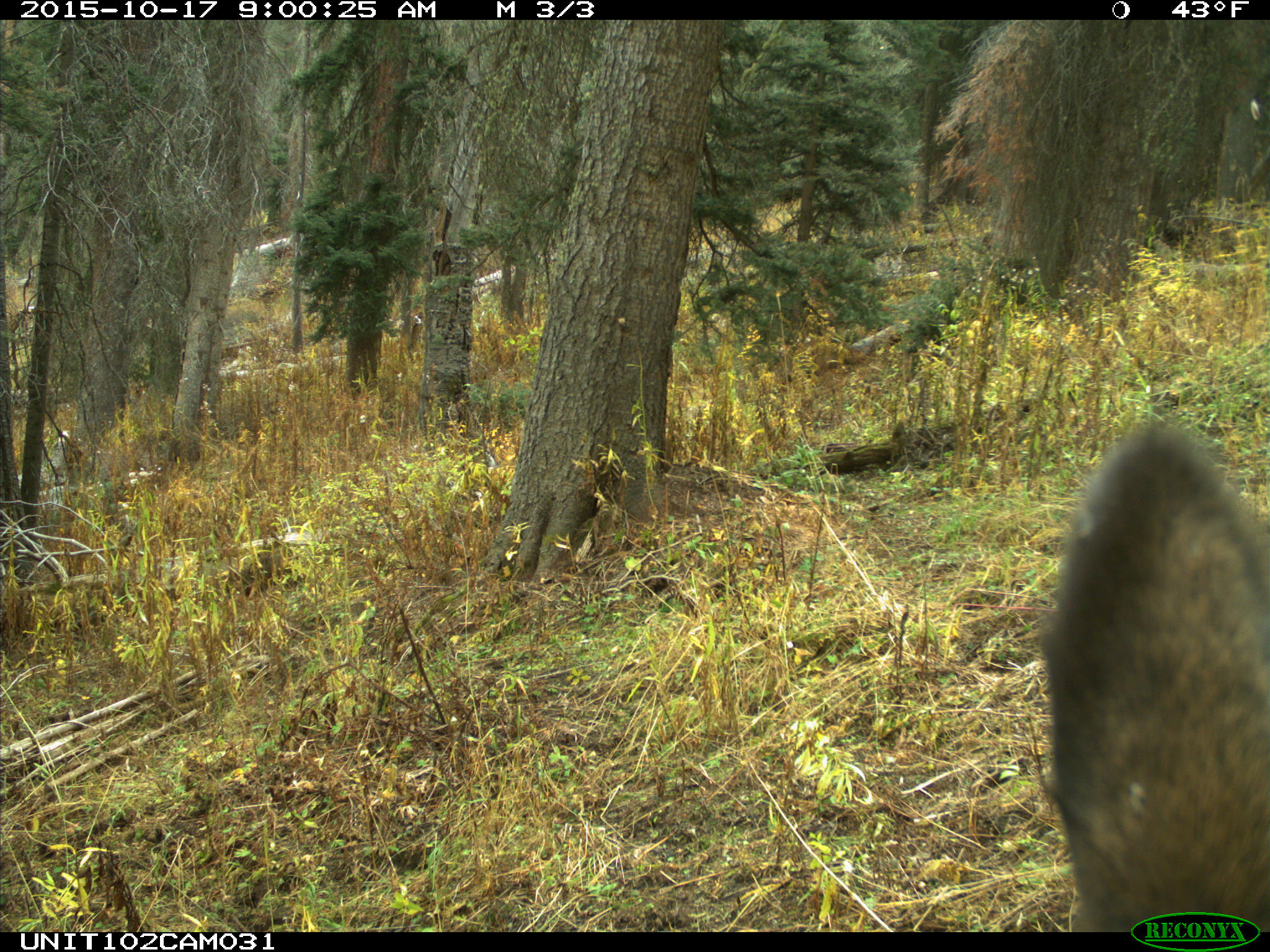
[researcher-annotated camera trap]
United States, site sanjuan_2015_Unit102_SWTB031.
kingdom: Animalia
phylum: Chordata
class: Mammalia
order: Artiodactyla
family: Cervidae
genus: Cervus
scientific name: Cervus elaphus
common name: red deer